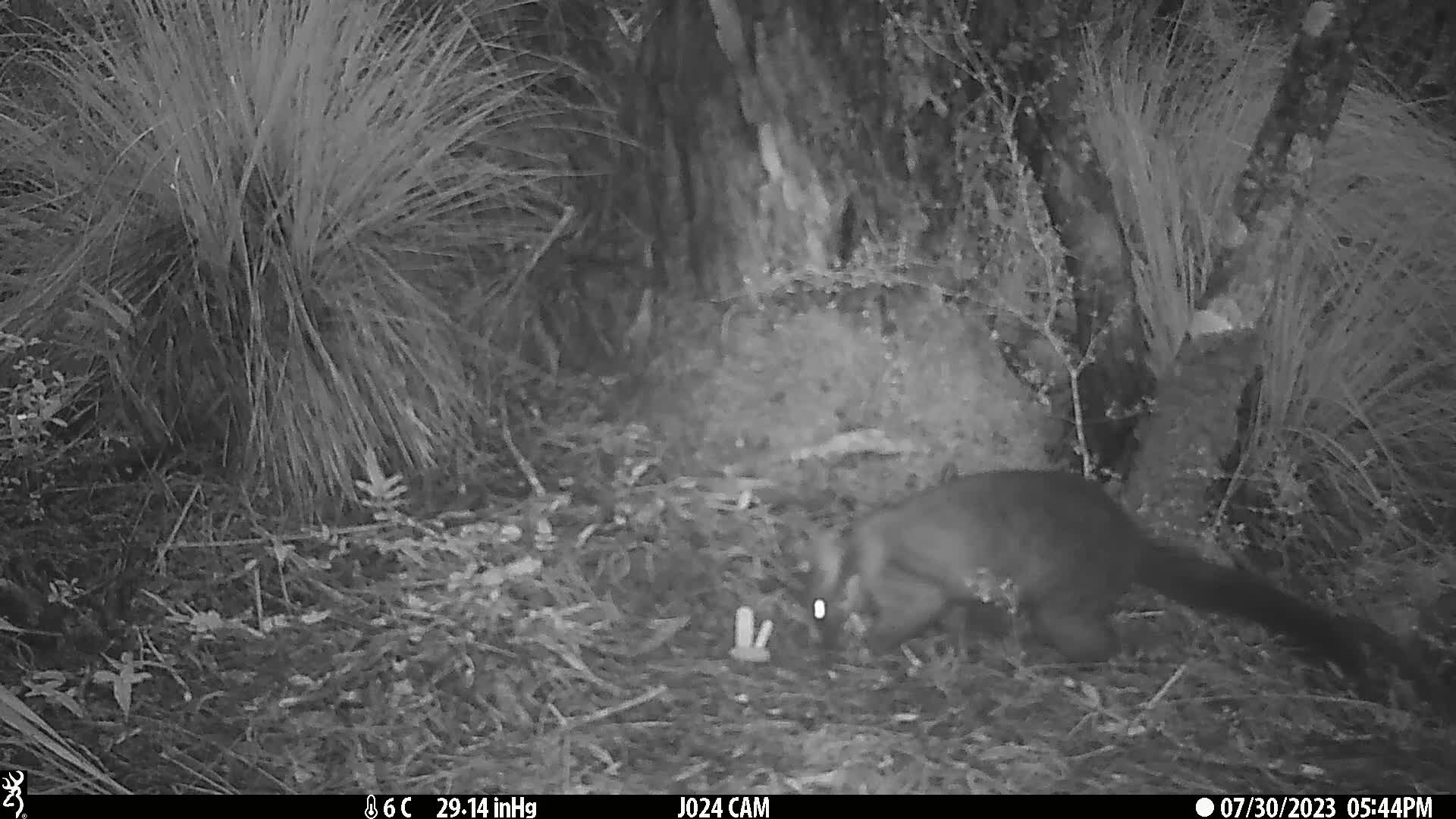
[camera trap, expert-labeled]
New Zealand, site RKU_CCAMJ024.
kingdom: Animalia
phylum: Chordata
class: Mammalia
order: Diprotodontia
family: Phalangeridae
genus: Trichosurus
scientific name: Trichosurus vulpecula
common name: common brushtail possum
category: possum